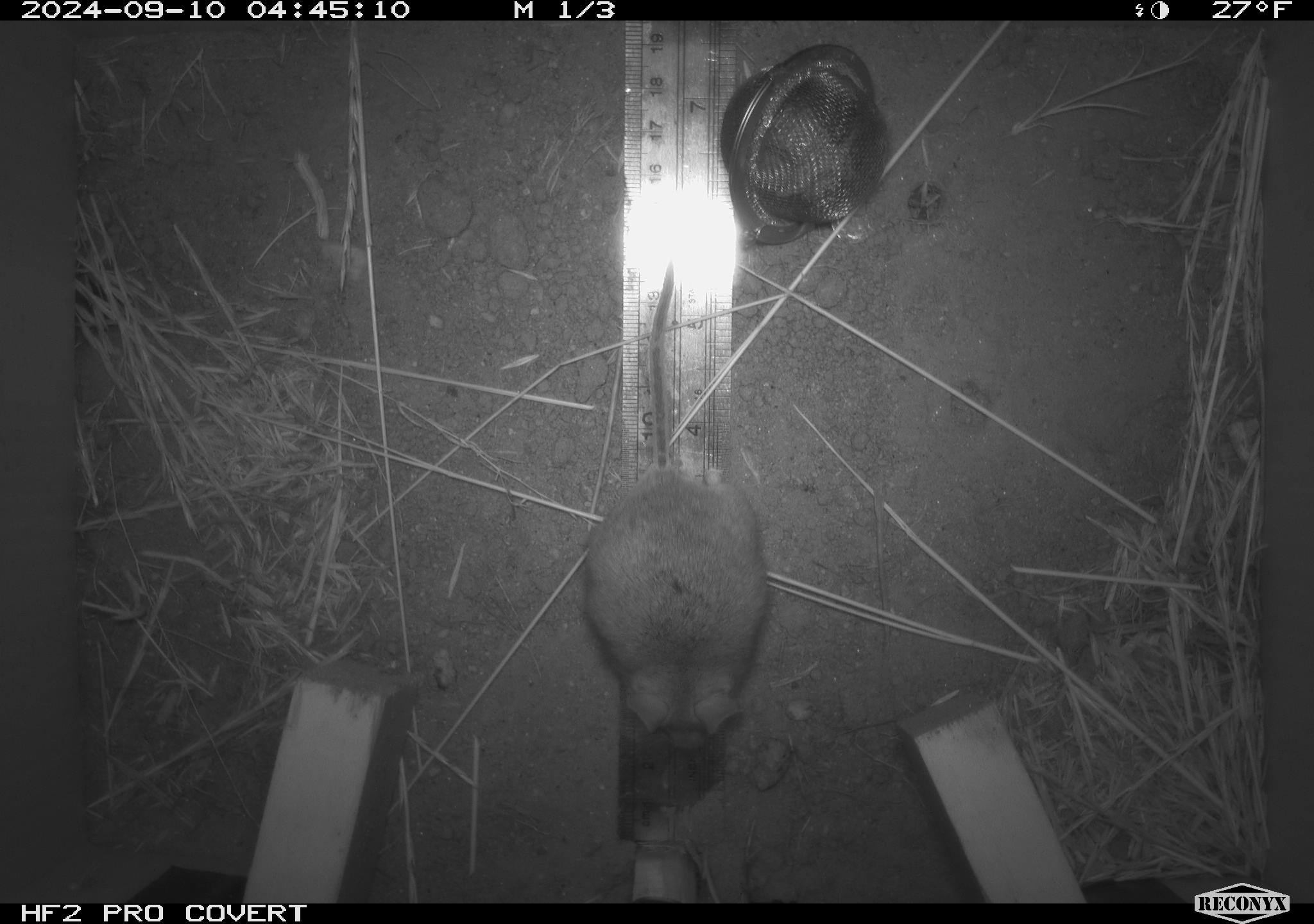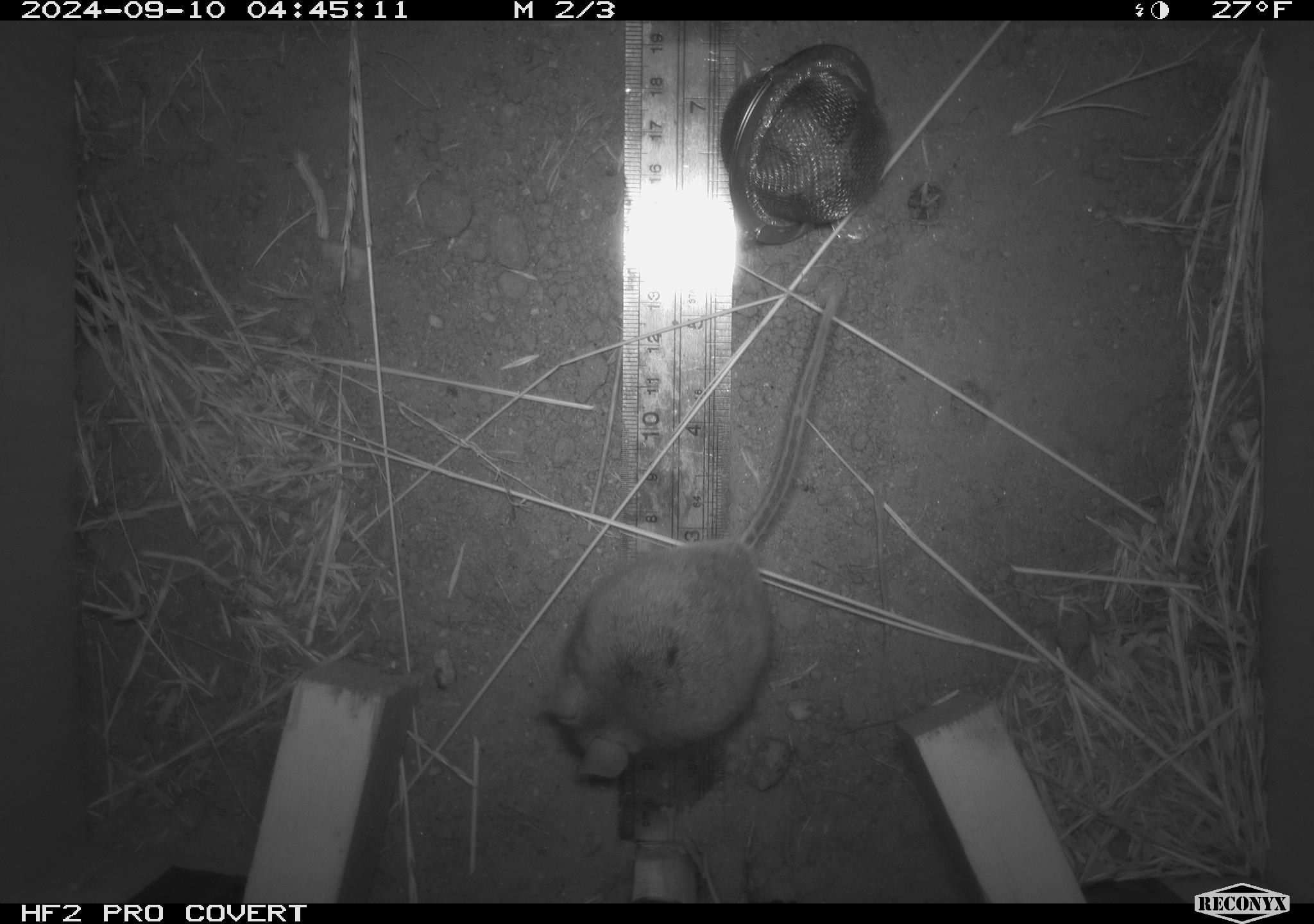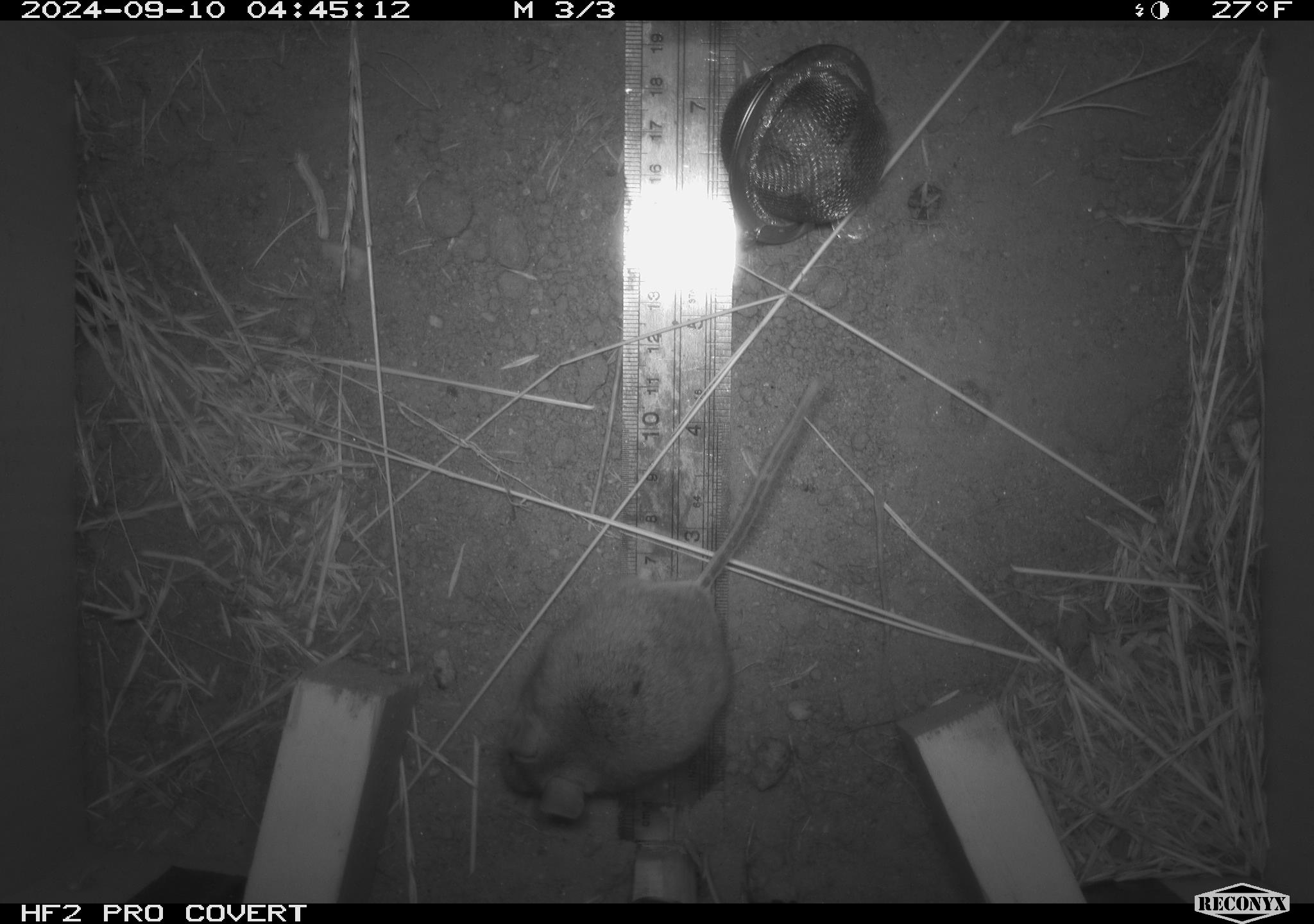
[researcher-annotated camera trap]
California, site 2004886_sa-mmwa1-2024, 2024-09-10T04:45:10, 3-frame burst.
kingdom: Animalia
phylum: Chordata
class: Mammalia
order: Rodentia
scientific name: Rodentia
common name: mouse species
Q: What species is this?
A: Mouse species (Rodentia).